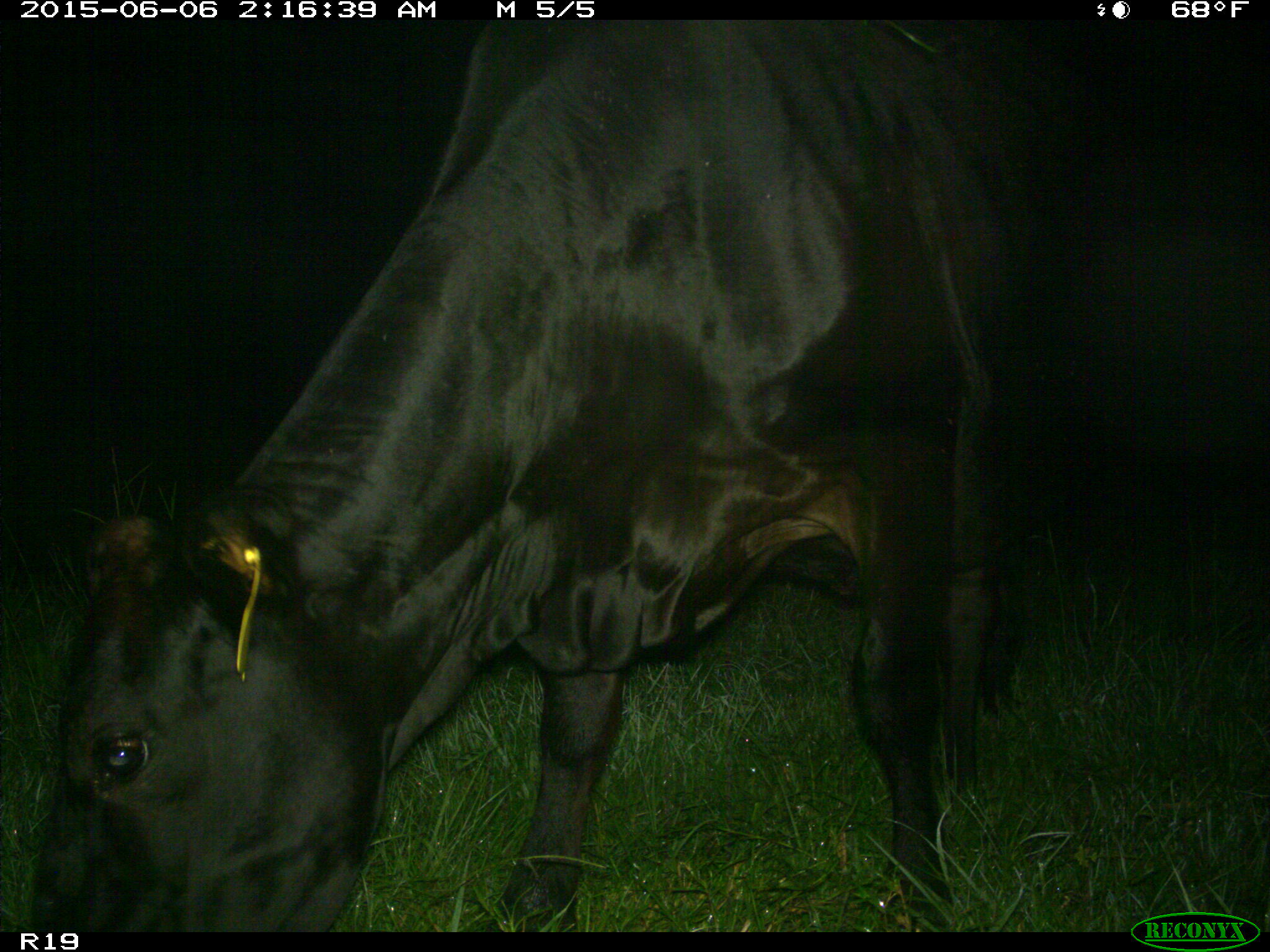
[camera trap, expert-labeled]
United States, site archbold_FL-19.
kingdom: Animalia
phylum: Chordata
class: Mammalia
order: Artiodactyla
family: Bovidae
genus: Bos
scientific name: Bos taurus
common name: domestic cow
Bos taurus (domestic cow).